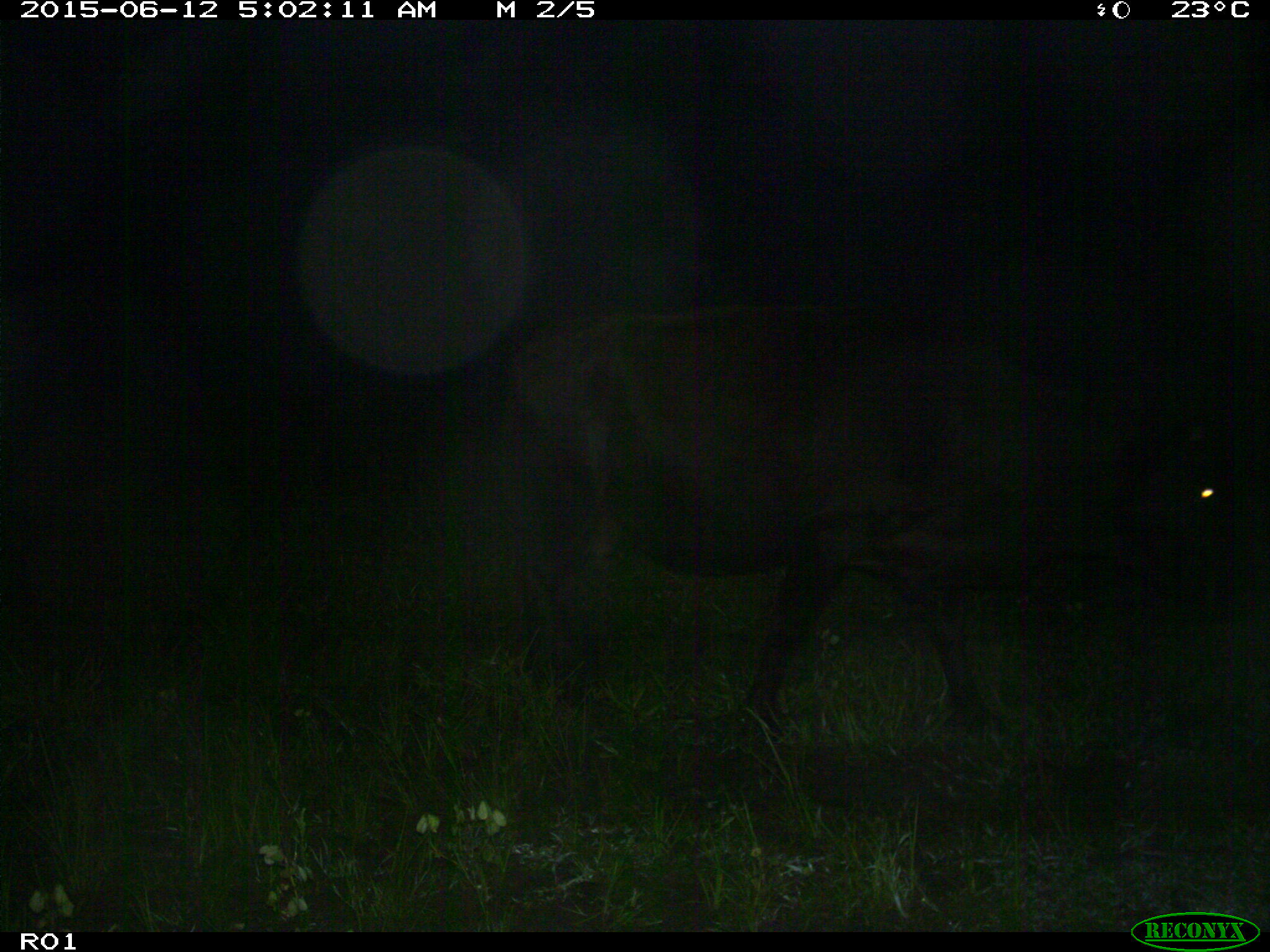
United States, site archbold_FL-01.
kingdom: Animalia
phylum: Chordata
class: Mammalia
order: Artiodactyla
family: Bovidae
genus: Bos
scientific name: Bos taurus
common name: domestic cow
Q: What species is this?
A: Bos taurus (domestic cow).